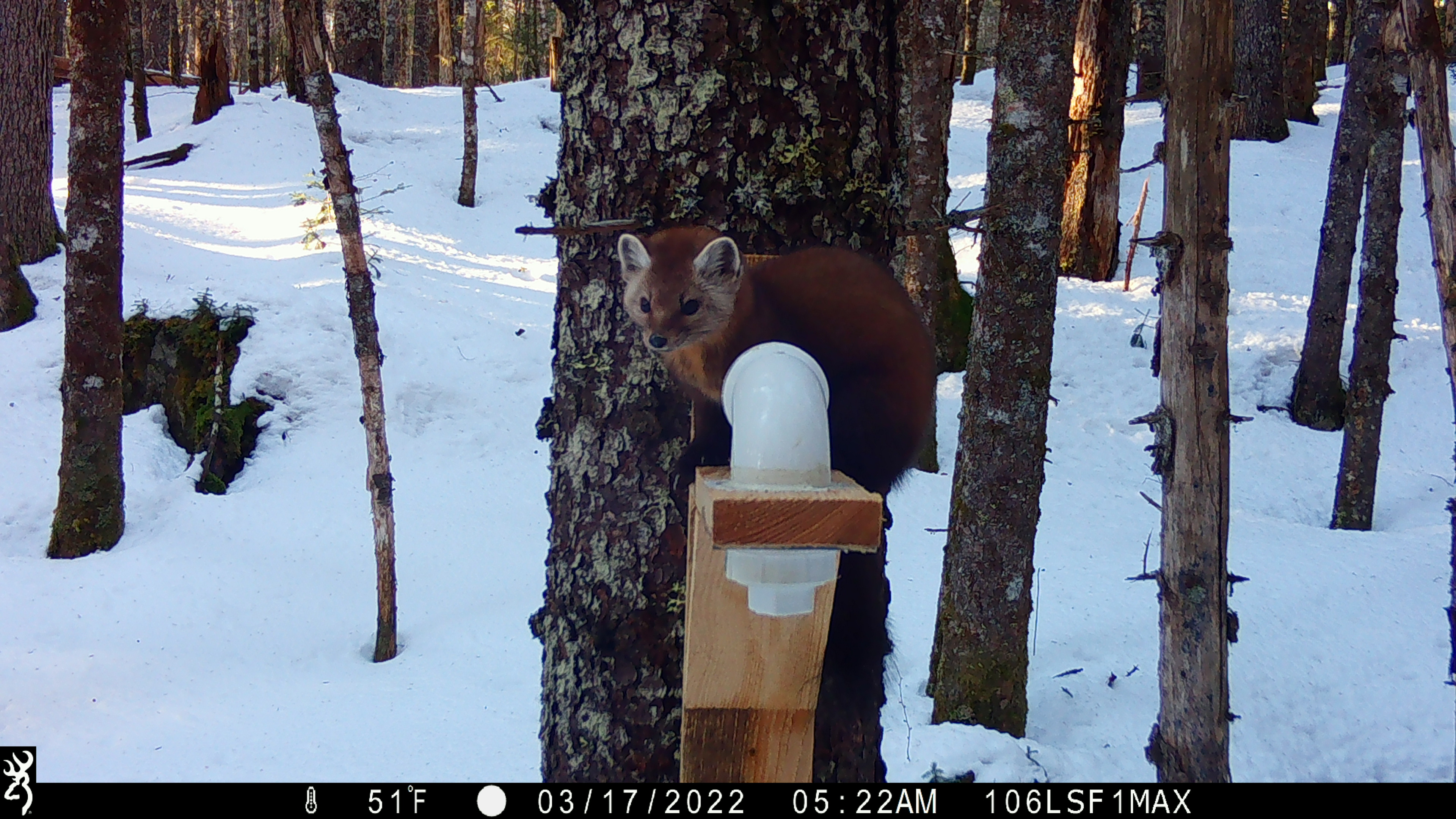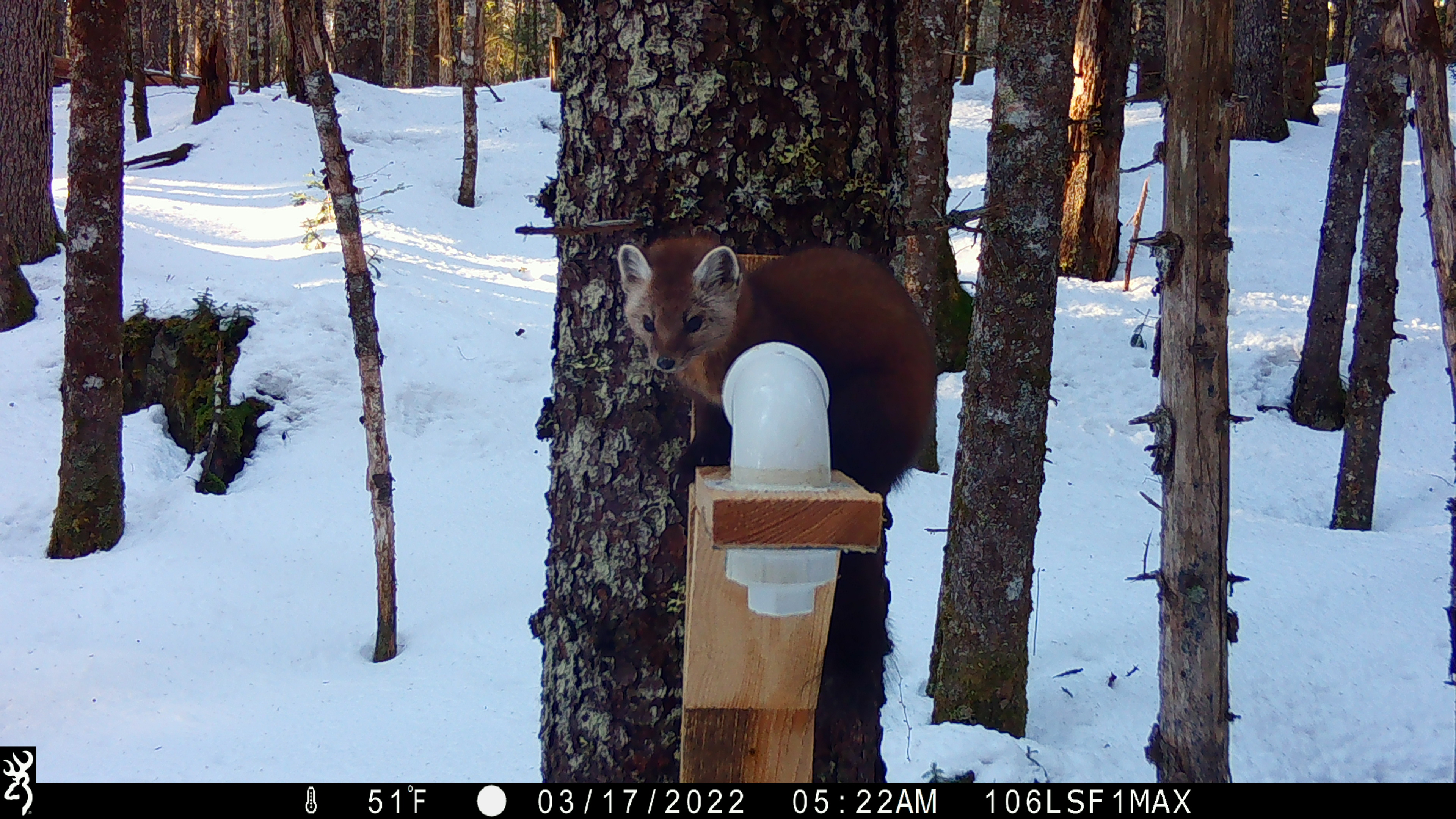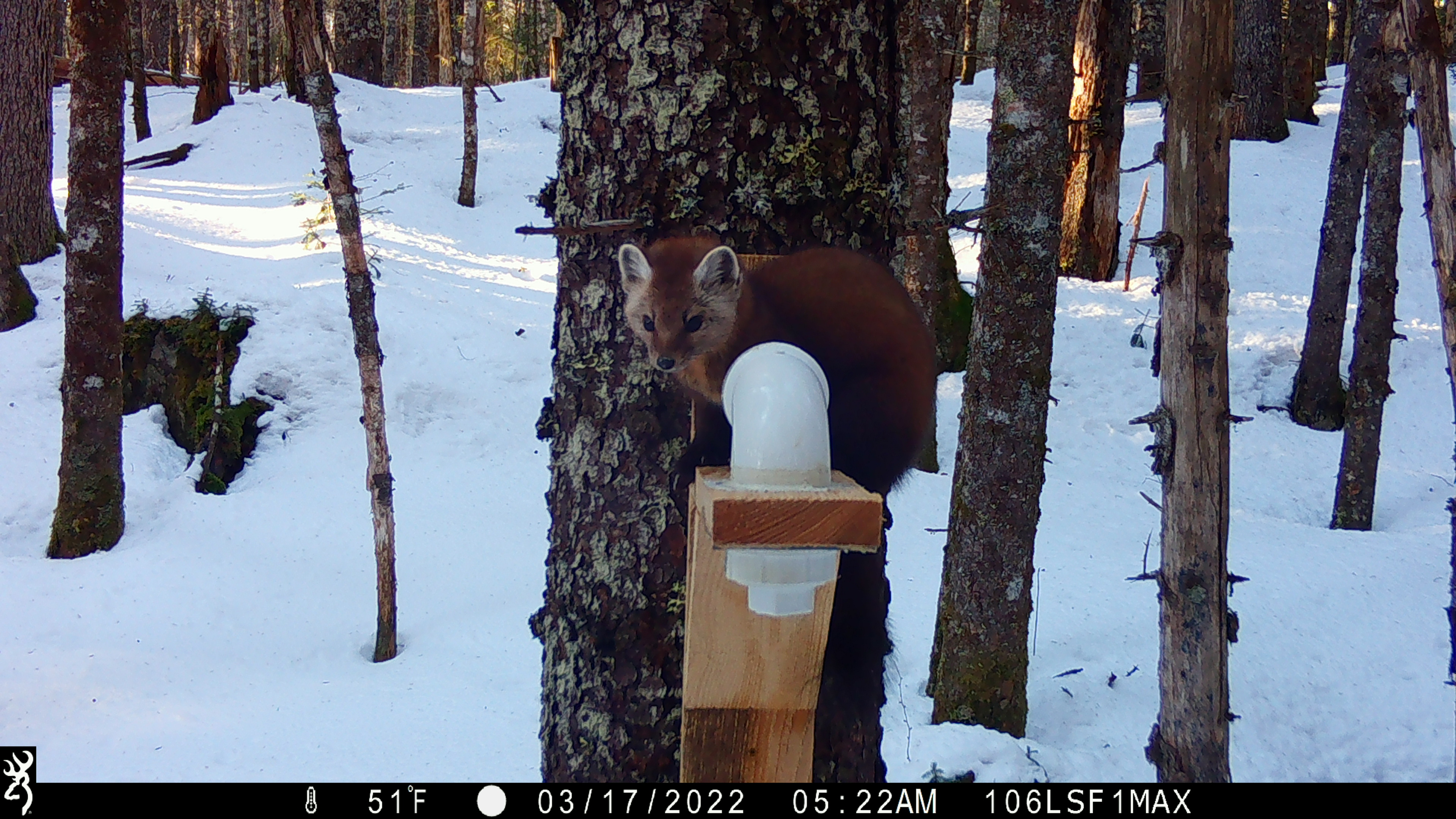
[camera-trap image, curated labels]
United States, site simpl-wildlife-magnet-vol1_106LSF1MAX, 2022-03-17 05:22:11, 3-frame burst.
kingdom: Animalia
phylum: Chordata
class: Mammalia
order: Carnivora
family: Mustelidae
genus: Martes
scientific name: Martes americana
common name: american marten